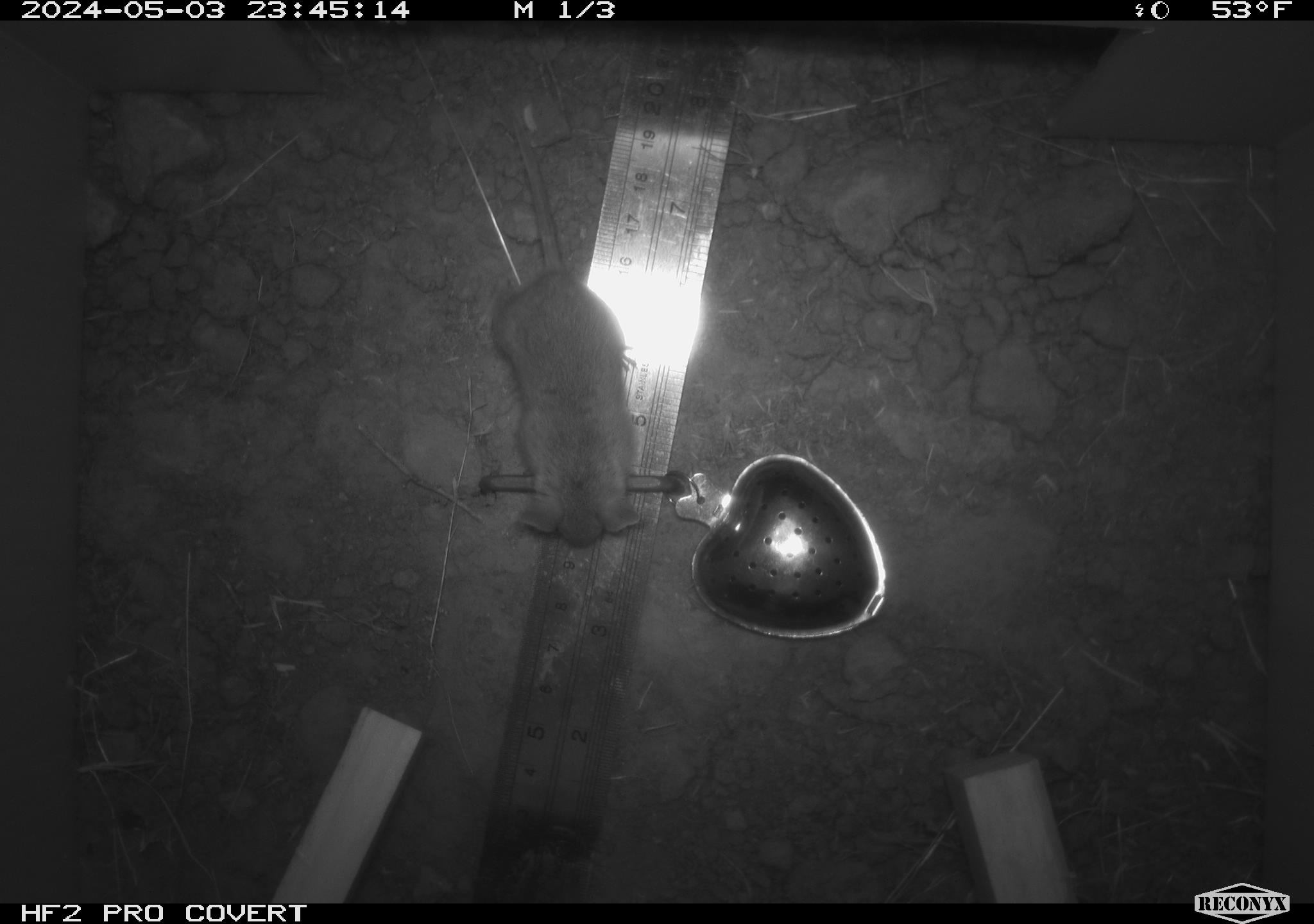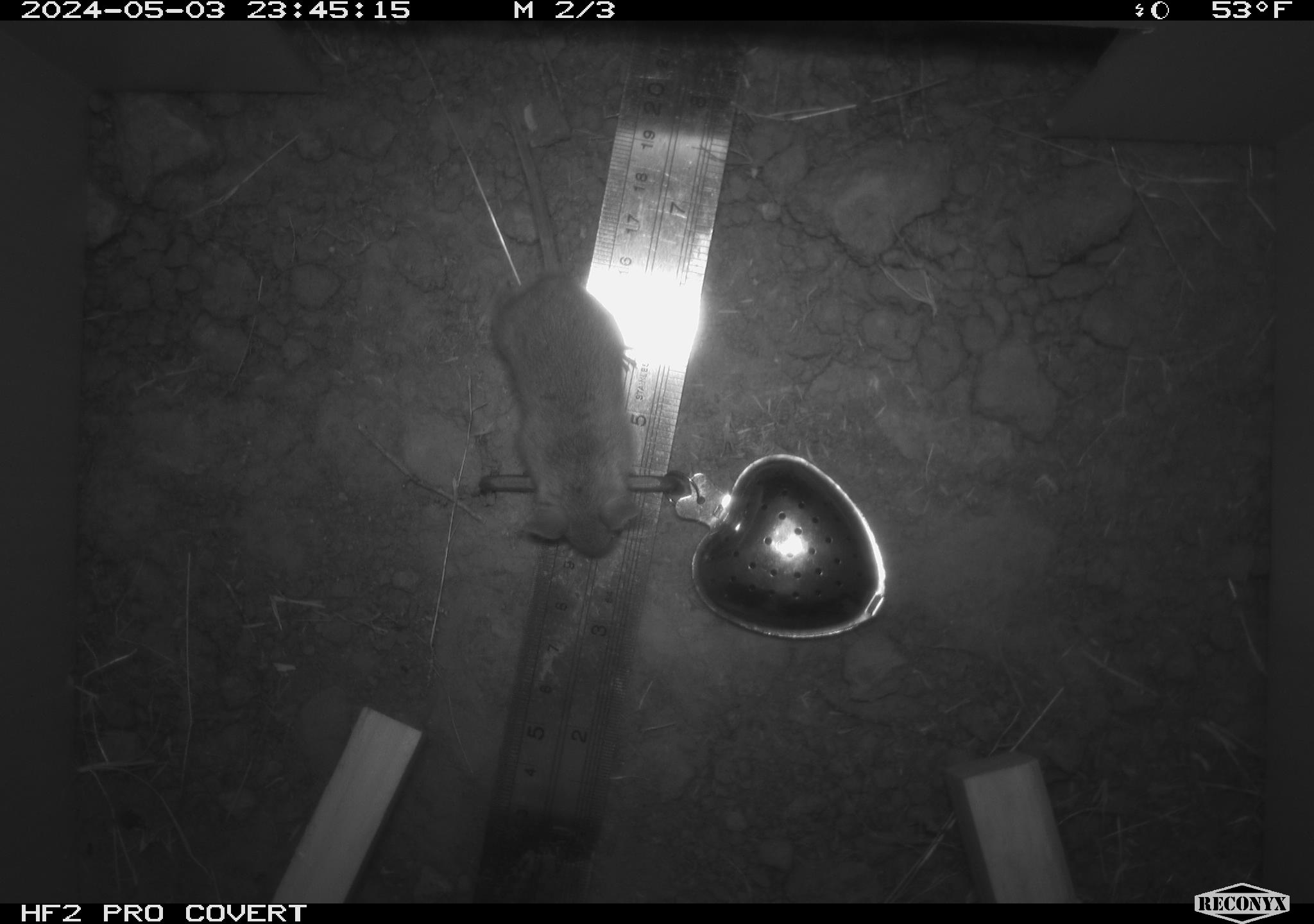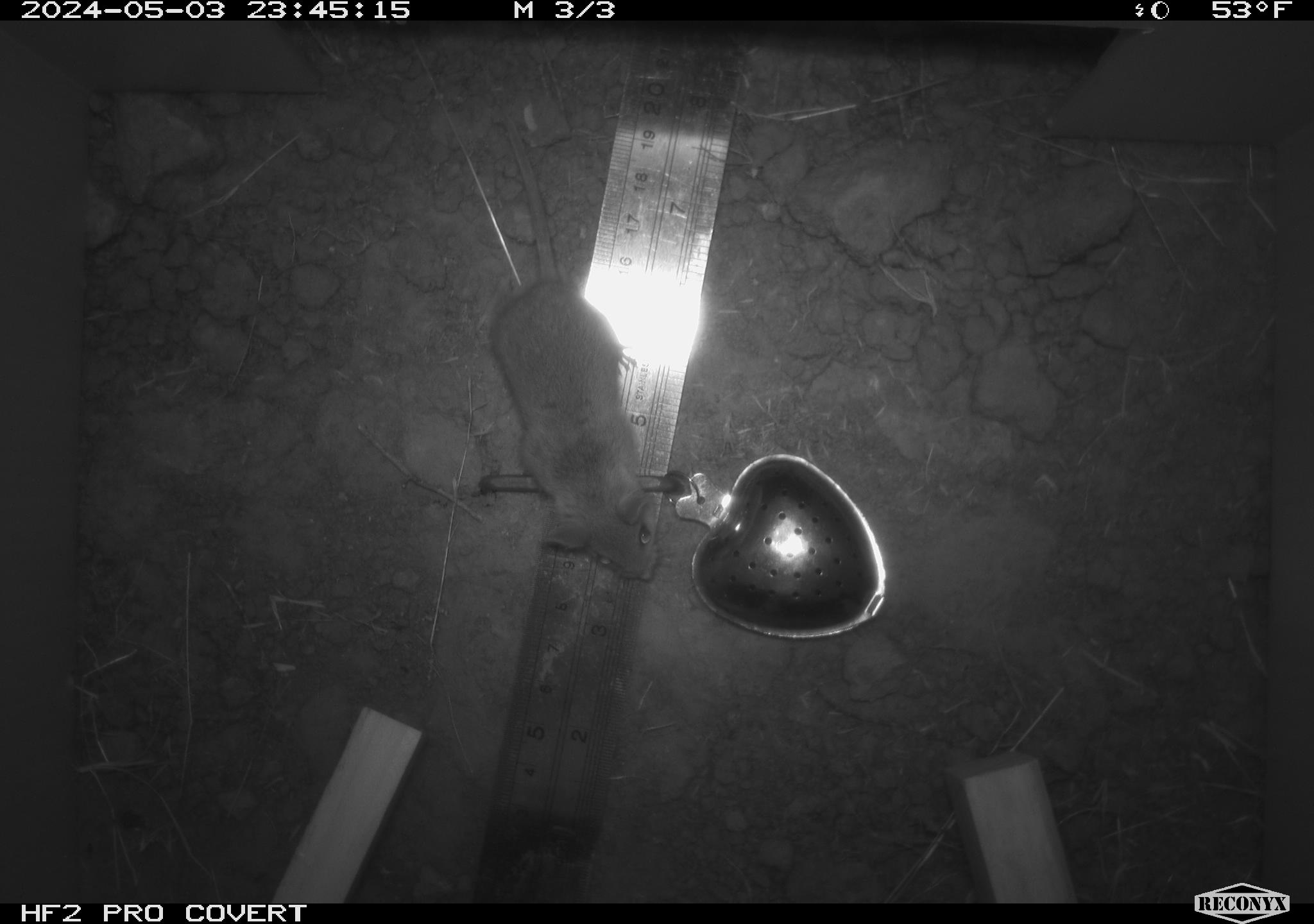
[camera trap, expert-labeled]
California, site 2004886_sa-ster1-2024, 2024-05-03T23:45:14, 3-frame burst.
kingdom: Animalia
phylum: Chordata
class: Mammalia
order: Rodentia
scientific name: Rodentia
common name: mouse species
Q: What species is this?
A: Mouse species (Rodentia).